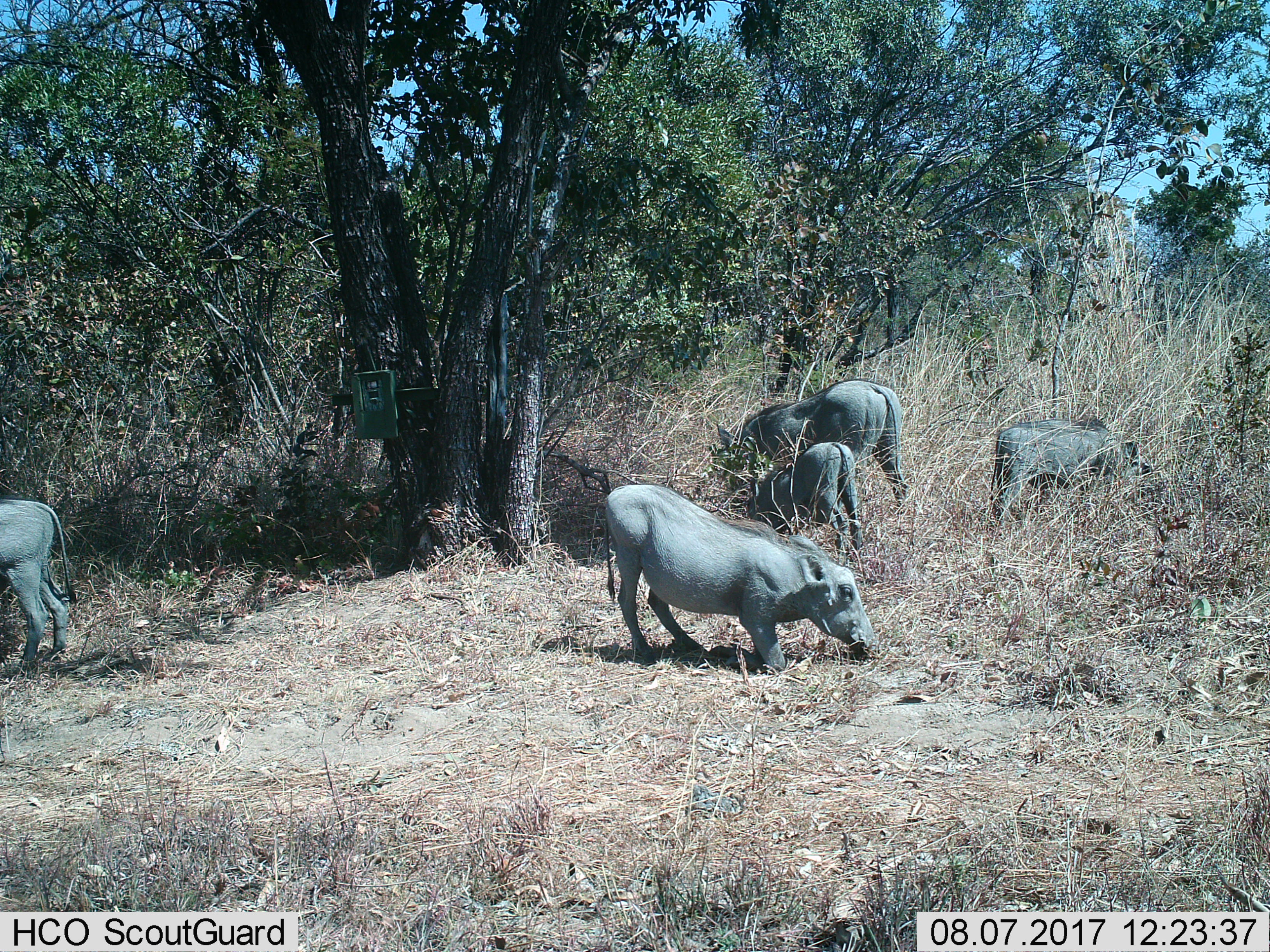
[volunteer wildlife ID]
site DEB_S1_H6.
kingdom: Animalia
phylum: Chordata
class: Mammalia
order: Artiodactyla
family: Suidae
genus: Phacochoerus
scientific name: Phacochoerus africanus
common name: warthog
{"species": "warthog (Phacochoerus africanus)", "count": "5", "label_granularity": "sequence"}